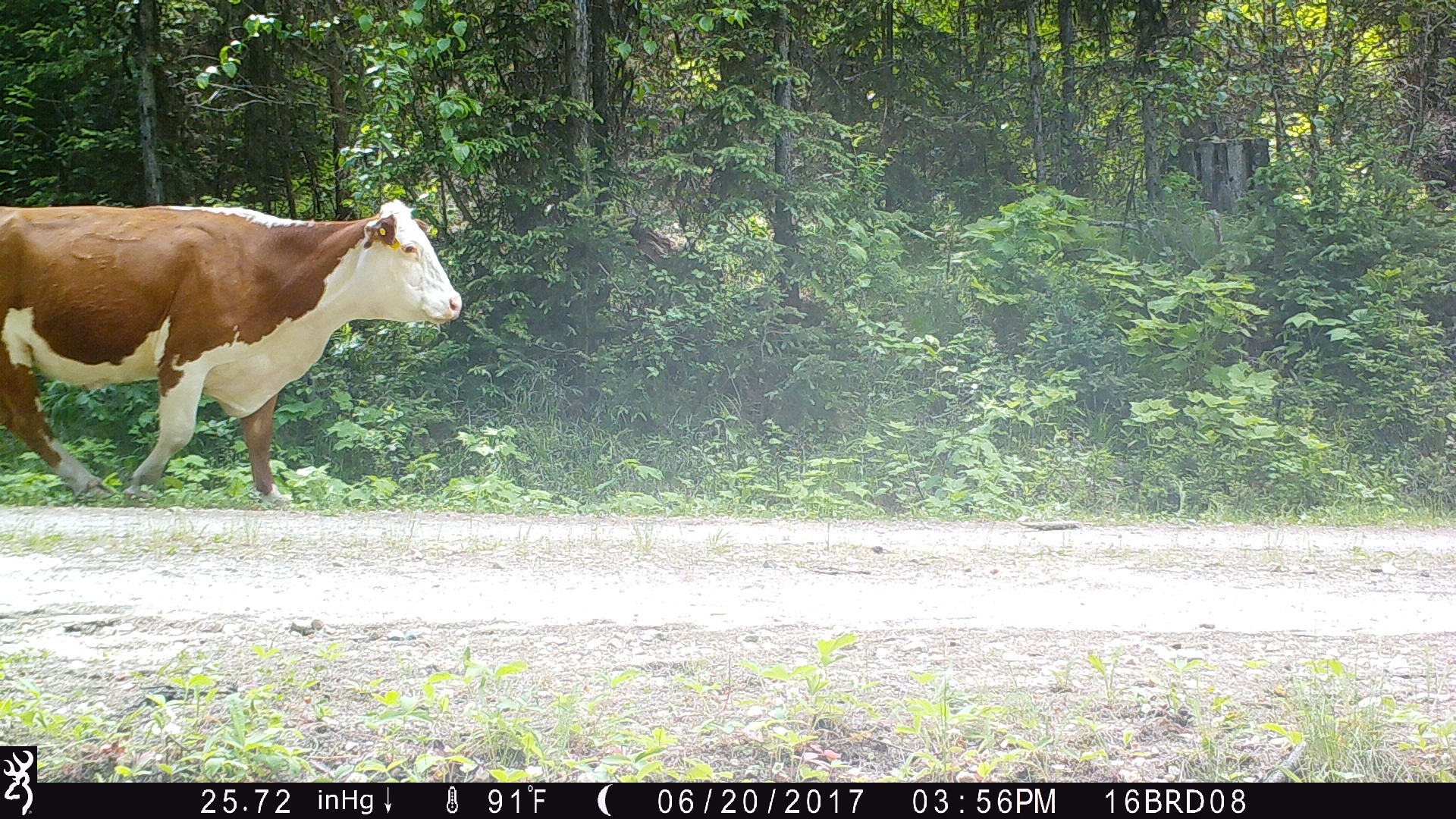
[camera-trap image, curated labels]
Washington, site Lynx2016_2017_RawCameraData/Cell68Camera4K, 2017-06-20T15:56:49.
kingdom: Animalia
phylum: Chordata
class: Mammalia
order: Artiodactyla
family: Bovidae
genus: Bos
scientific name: Bos taurus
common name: domestic cattle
Domestic cattle (Bos taurus). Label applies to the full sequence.